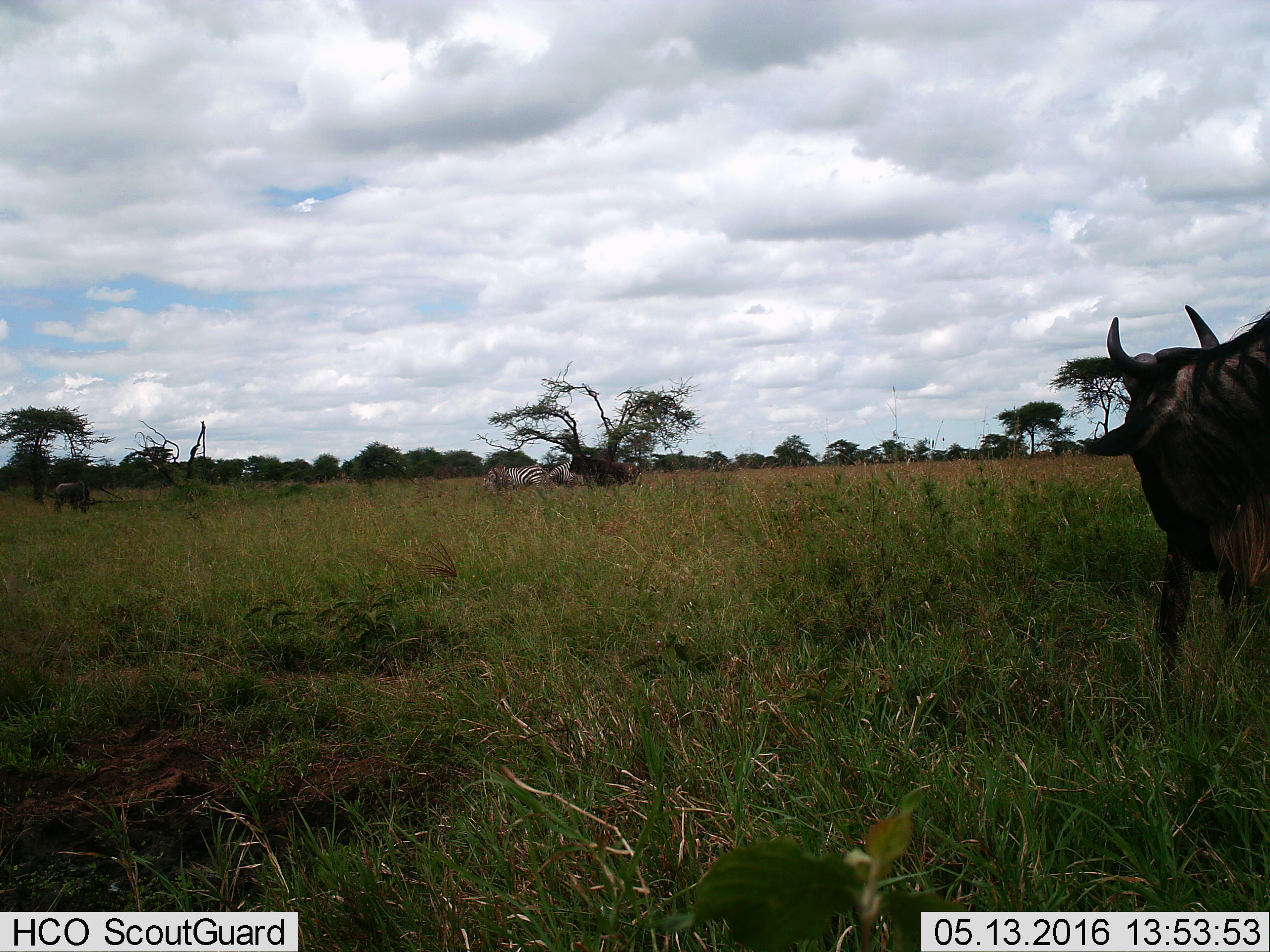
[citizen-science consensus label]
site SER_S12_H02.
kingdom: Animalia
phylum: Chordata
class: Mammalia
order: Artiodactyla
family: Bovidae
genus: Connochaetes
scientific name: Connochaetes taurinus taurinus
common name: blue wildebeest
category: wildebeestblue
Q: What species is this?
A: Wildebeestblue (blue wildebeest) (Connochaetes taurinus taurinus).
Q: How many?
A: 3.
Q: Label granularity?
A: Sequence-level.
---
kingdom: Animalia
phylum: Chordata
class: Mammalia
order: Perissodactyla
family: Equidae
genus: Equus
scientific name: Equus quagga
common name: plains zebra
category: zebraplains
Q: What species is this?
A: Zebraplains (plains zebra) (Equus quagga).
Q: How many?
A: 2.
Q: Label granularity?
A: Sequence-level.